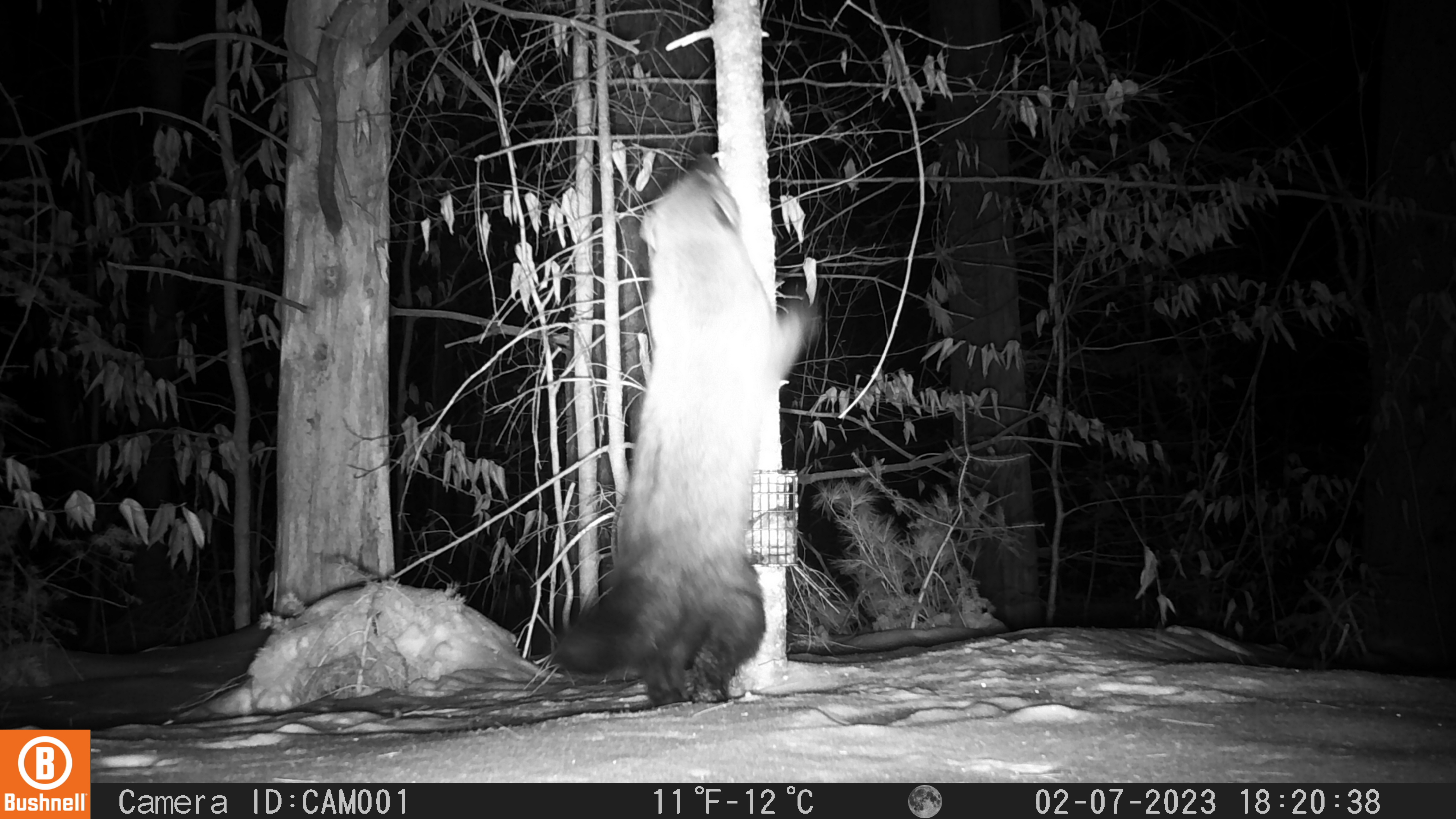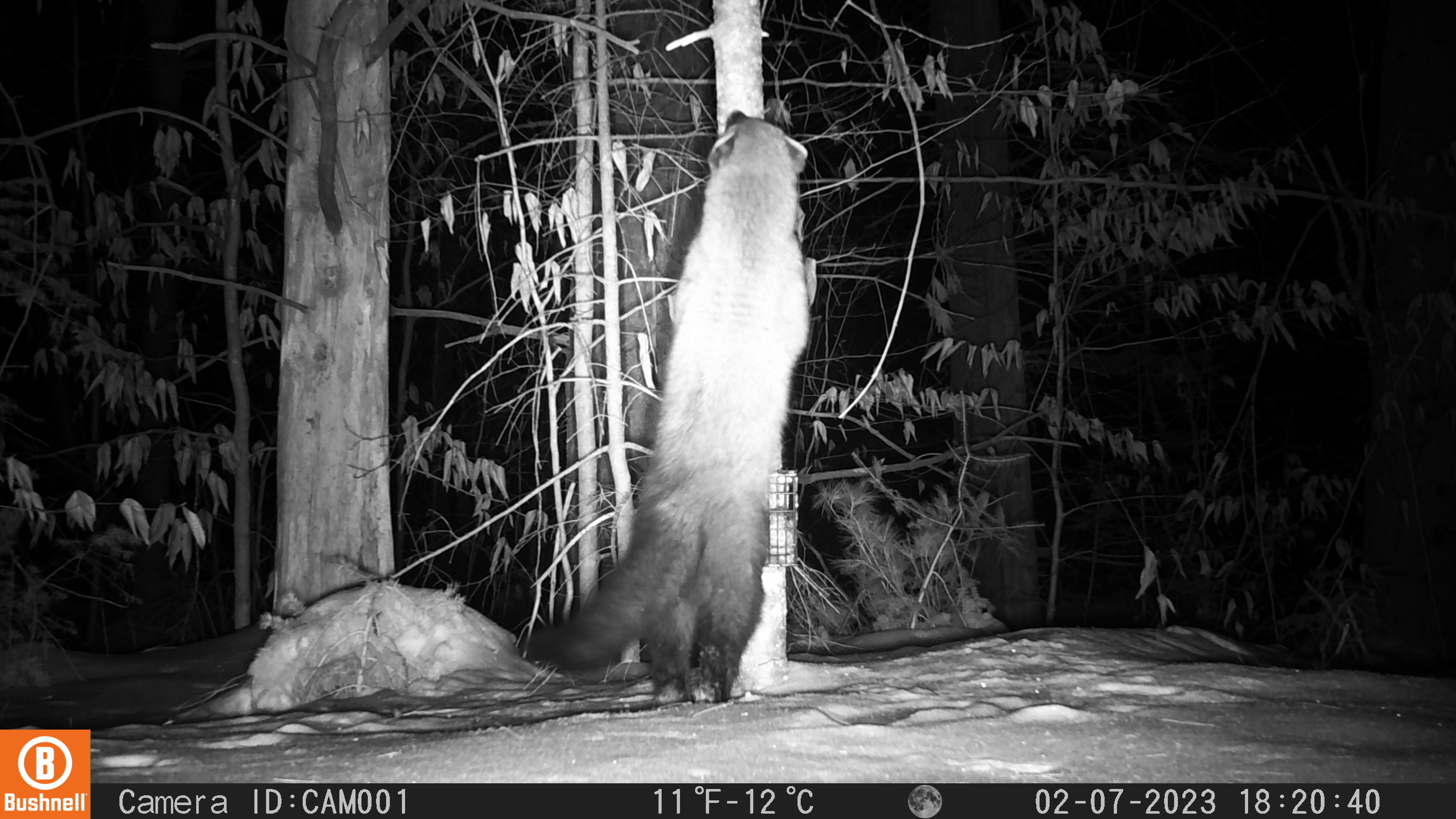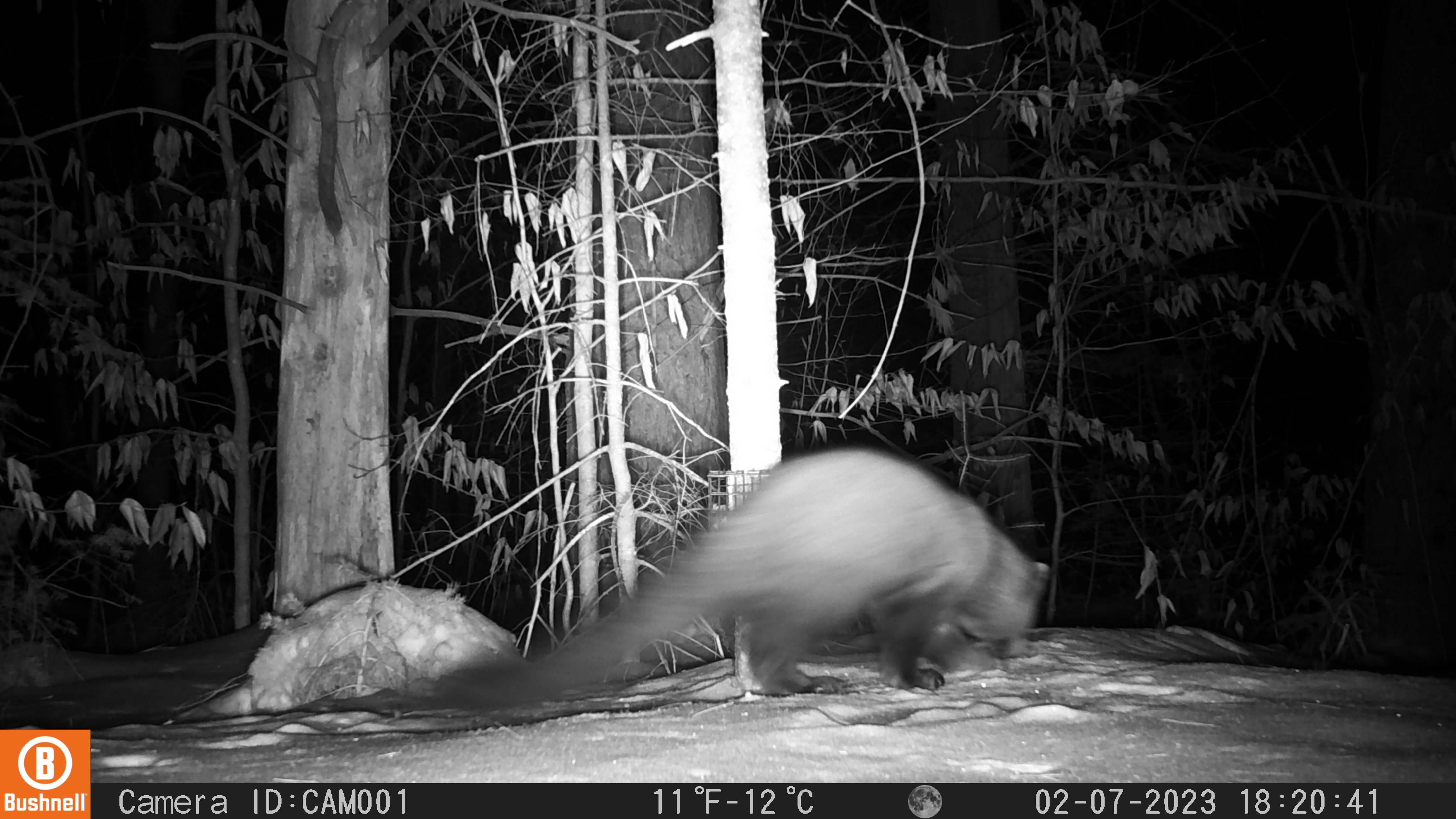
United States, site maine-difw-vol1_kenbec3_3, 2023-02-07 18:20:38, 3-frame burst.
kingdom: Animalia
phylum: Chordata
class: Mammalia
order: Carnivora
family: Mustelidae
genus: Pekania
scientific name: Pekania pennanti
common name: fisher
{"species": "fisher (Pekania pennanti)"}